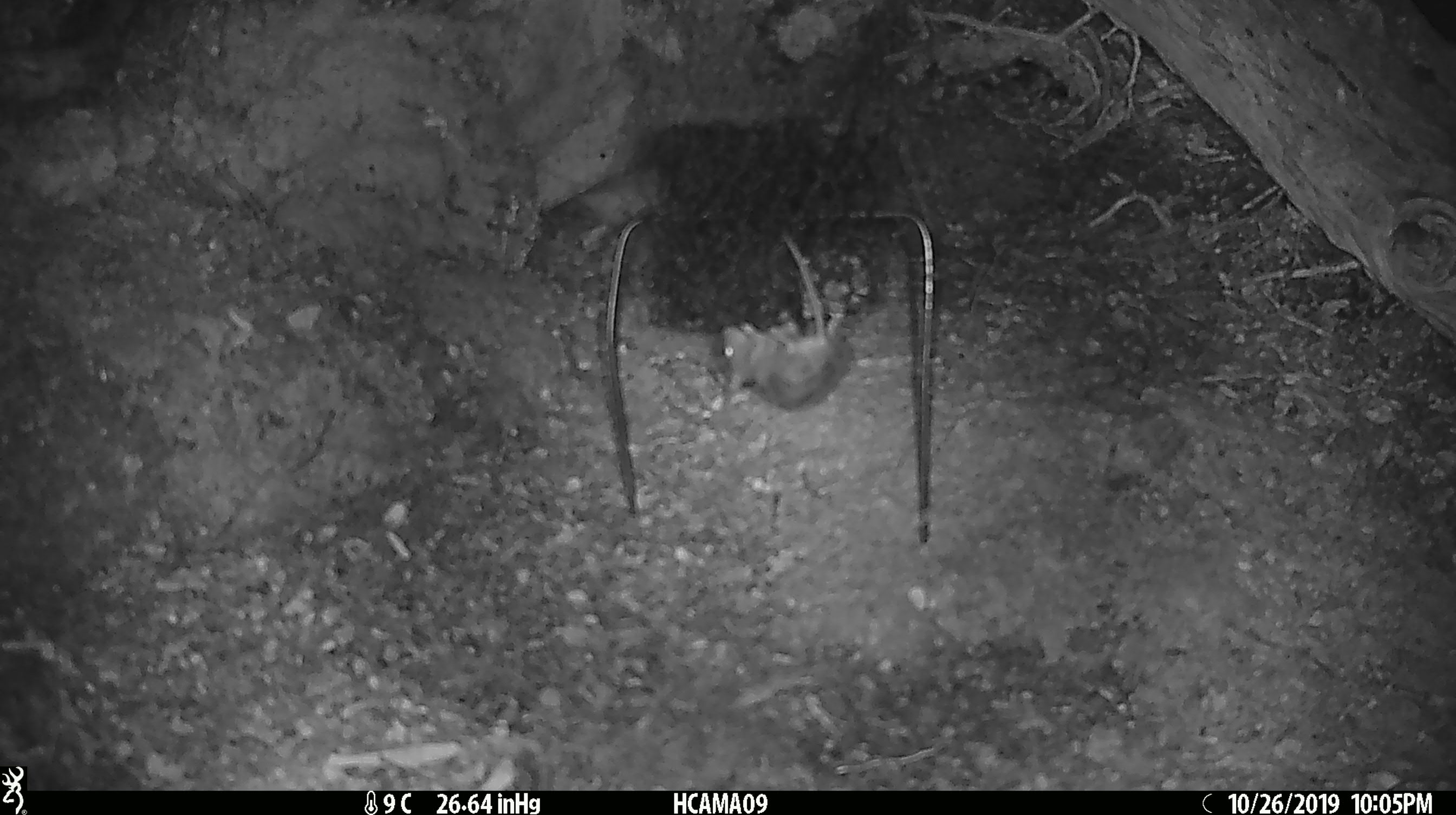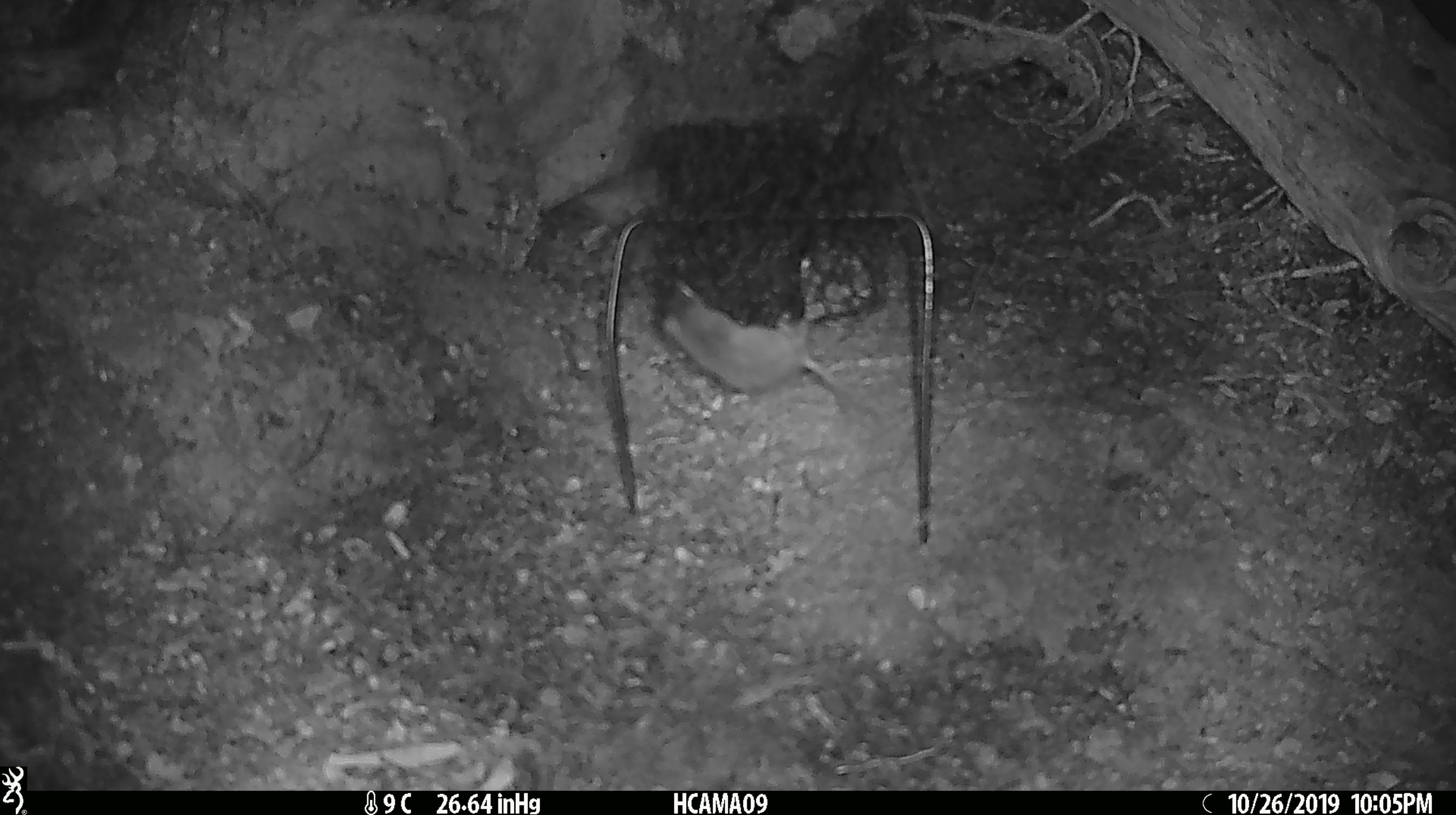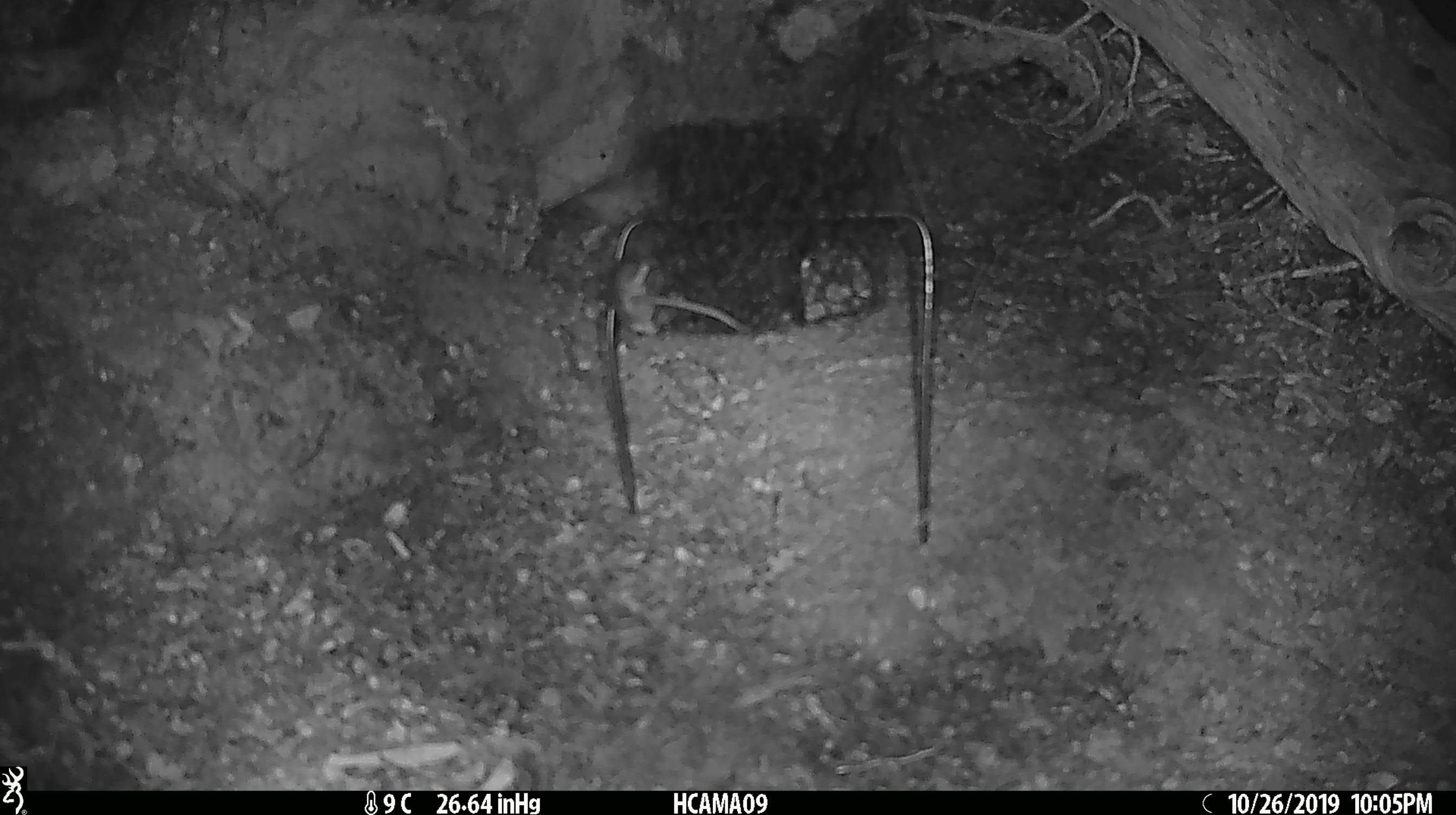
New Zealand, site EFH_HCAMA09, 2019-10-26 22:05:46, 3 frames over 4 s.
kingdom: Animalia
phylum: Chordata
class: Mammalia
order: Rodentia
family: Muridae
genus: Mus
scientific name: Mus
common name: mouse